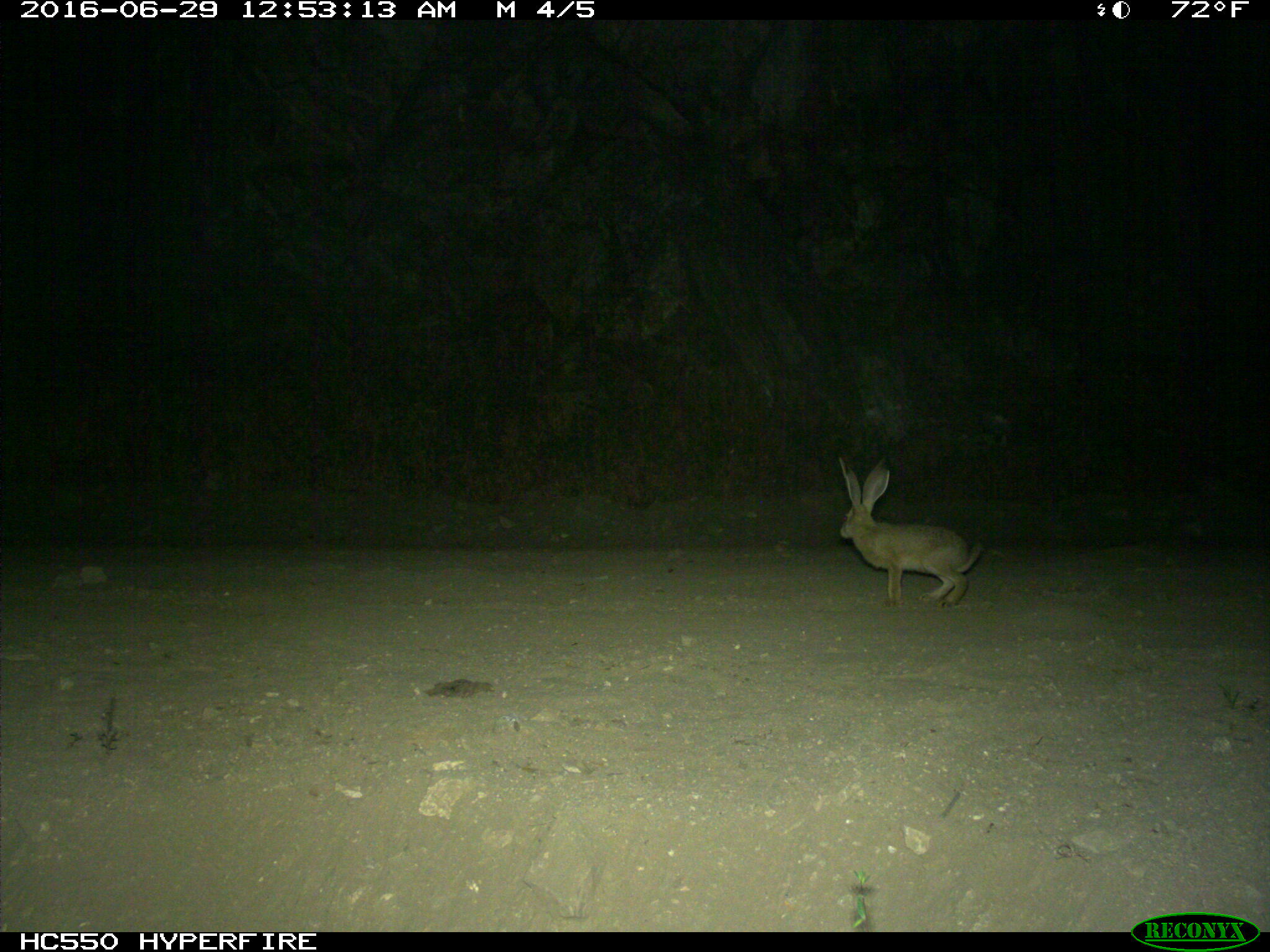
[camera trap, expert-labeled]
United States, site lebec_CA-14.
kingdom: Animalia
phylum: Chordata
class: Mammalia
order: Lagomorpha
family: Leporidae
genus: Lepus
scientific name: Lepus californicus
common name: black-tailed jackrabbit